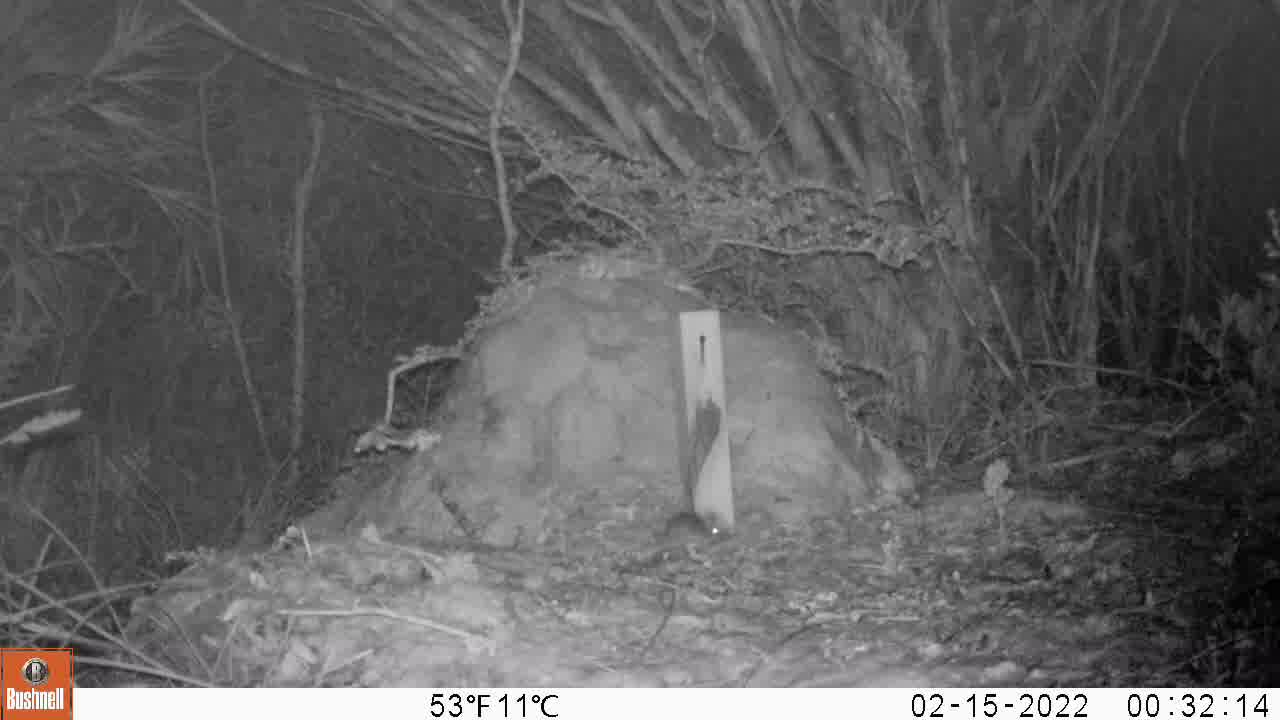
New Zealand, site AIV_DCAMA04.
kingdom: Animalia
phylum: Chordata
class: Mammalia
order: Rodentia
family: Muridae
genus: Mus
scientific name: Mus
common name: mouse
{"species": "mouse (Mus)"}